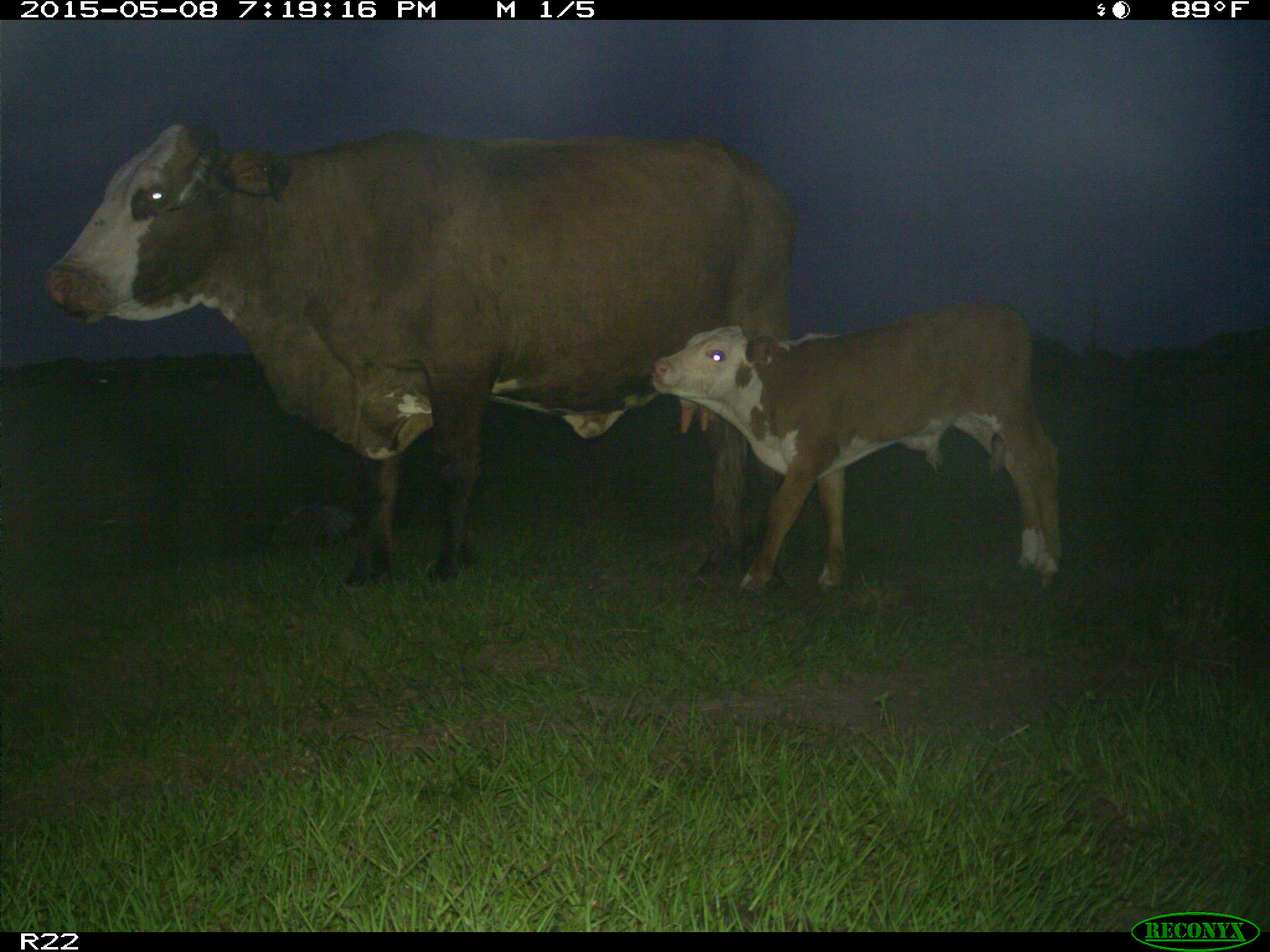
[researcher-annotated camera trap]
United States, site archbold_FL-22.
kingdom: Animalia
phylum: Chordata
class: Mammalia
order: Artiodactyla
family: Bovidae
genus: Bos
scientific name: Bos taurus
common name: domestic cow